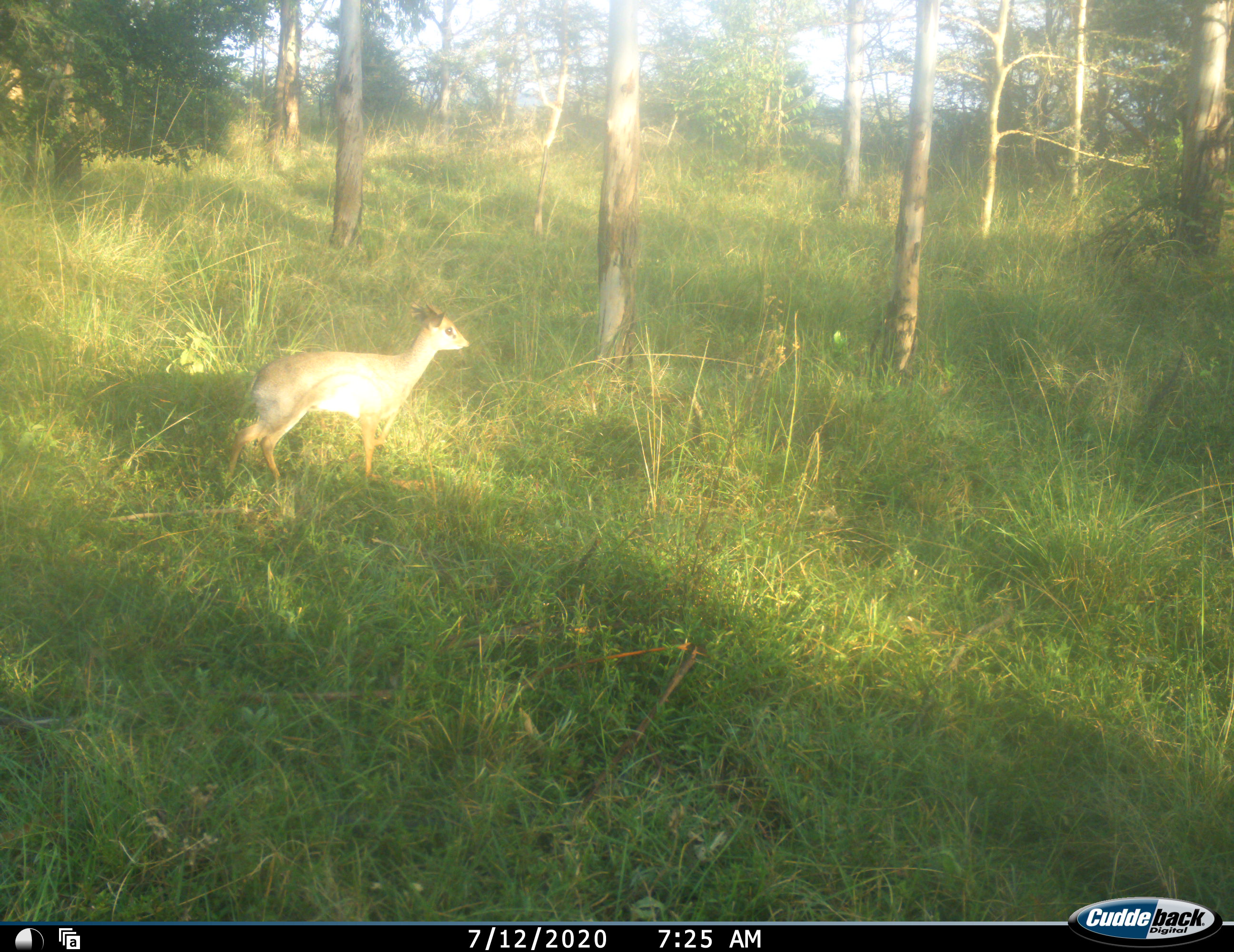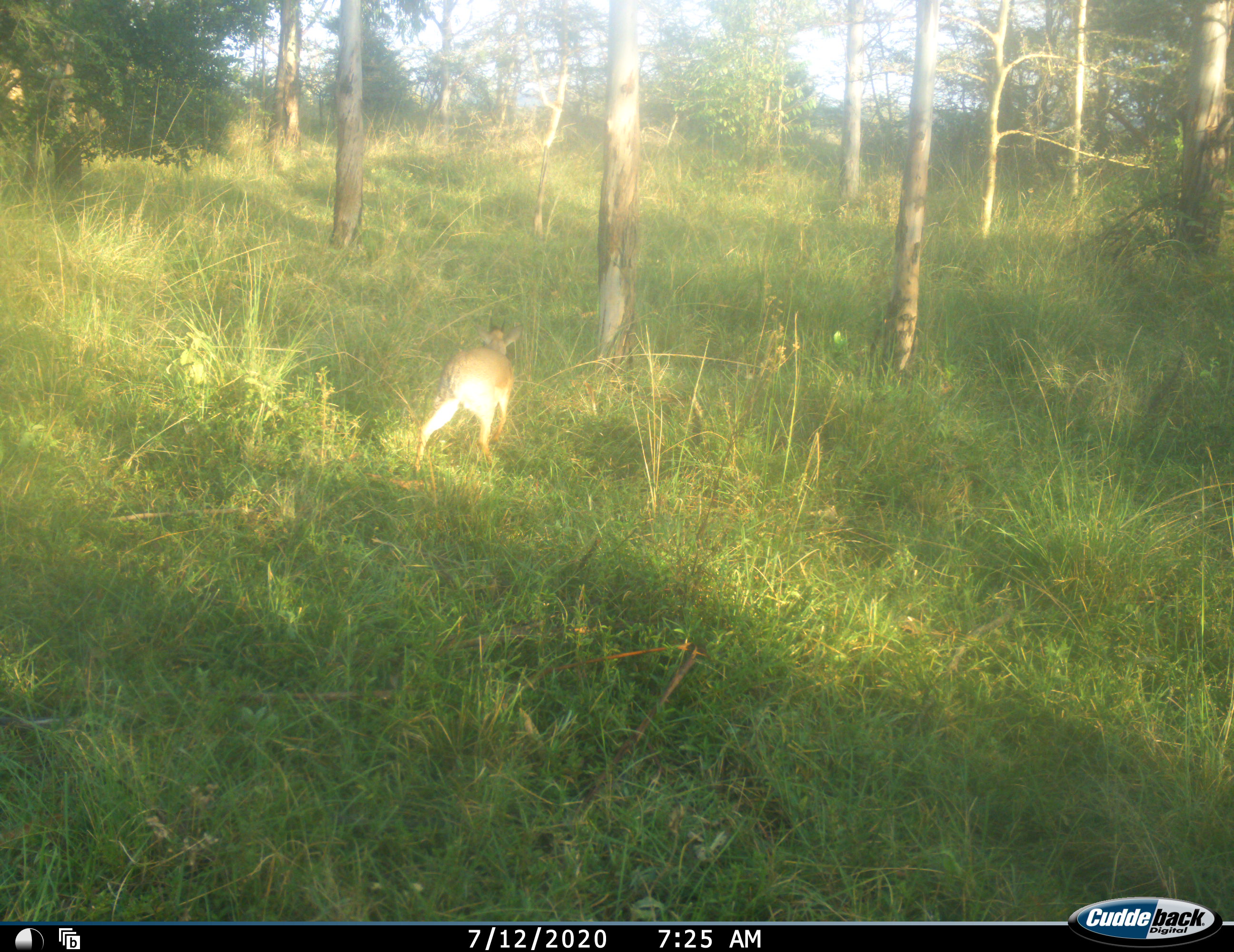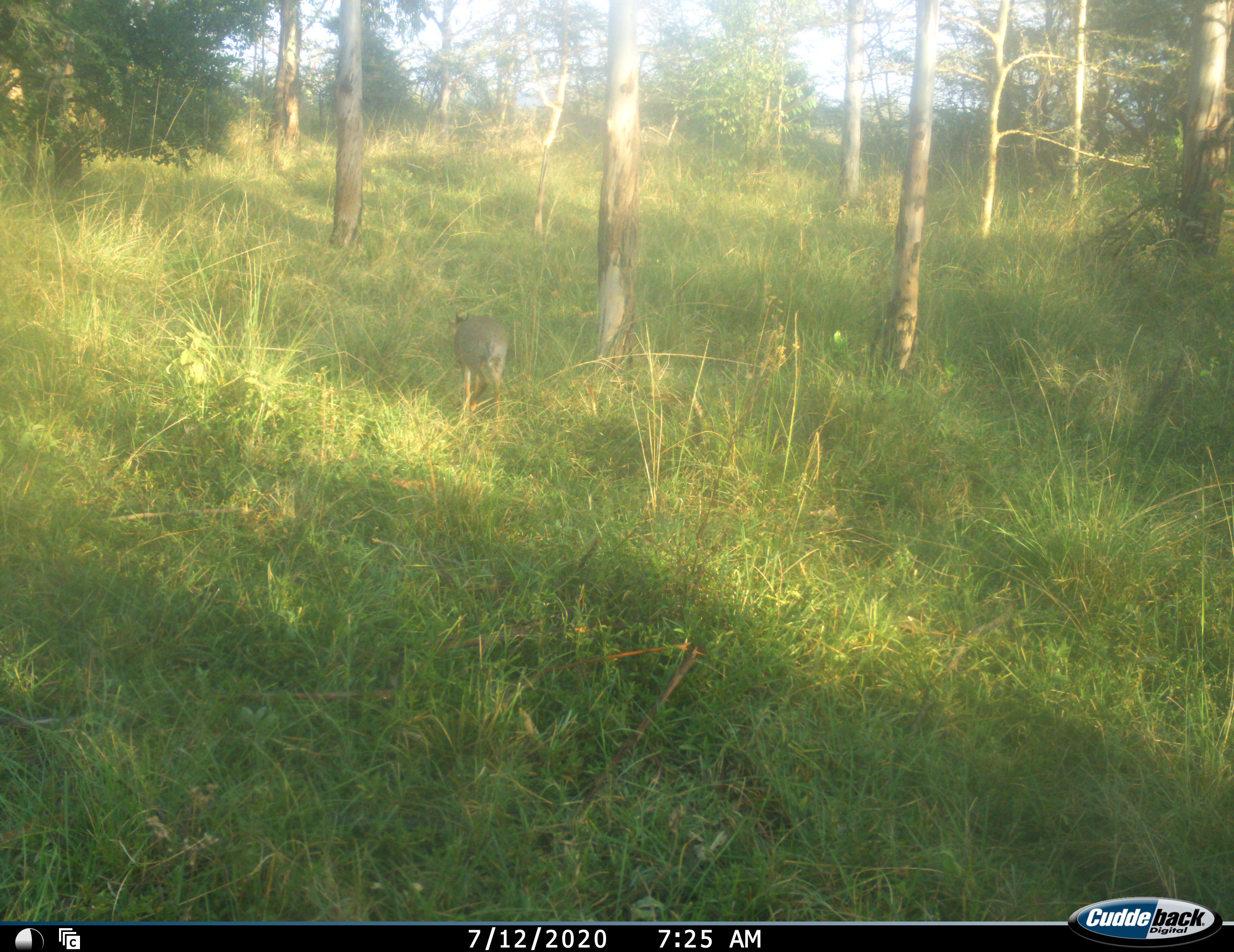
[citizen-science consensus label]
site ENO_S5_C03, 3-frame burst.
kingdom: Animalia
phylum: Chordata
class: Mammalia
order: Artiodactyla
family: Bovidae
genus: Madoqua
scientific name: Madoqua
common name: dik-dik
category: dikdik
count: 1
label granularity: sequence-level